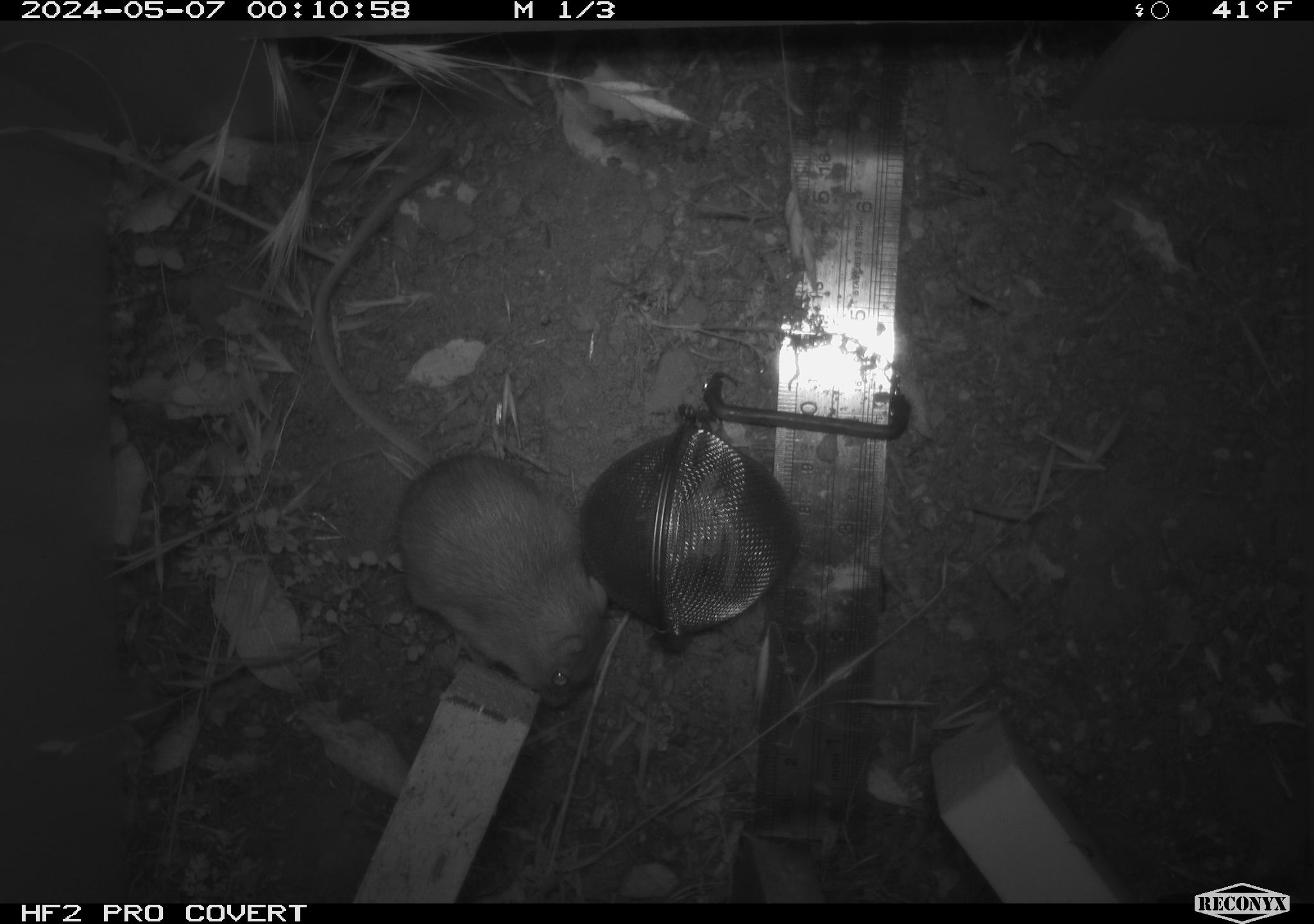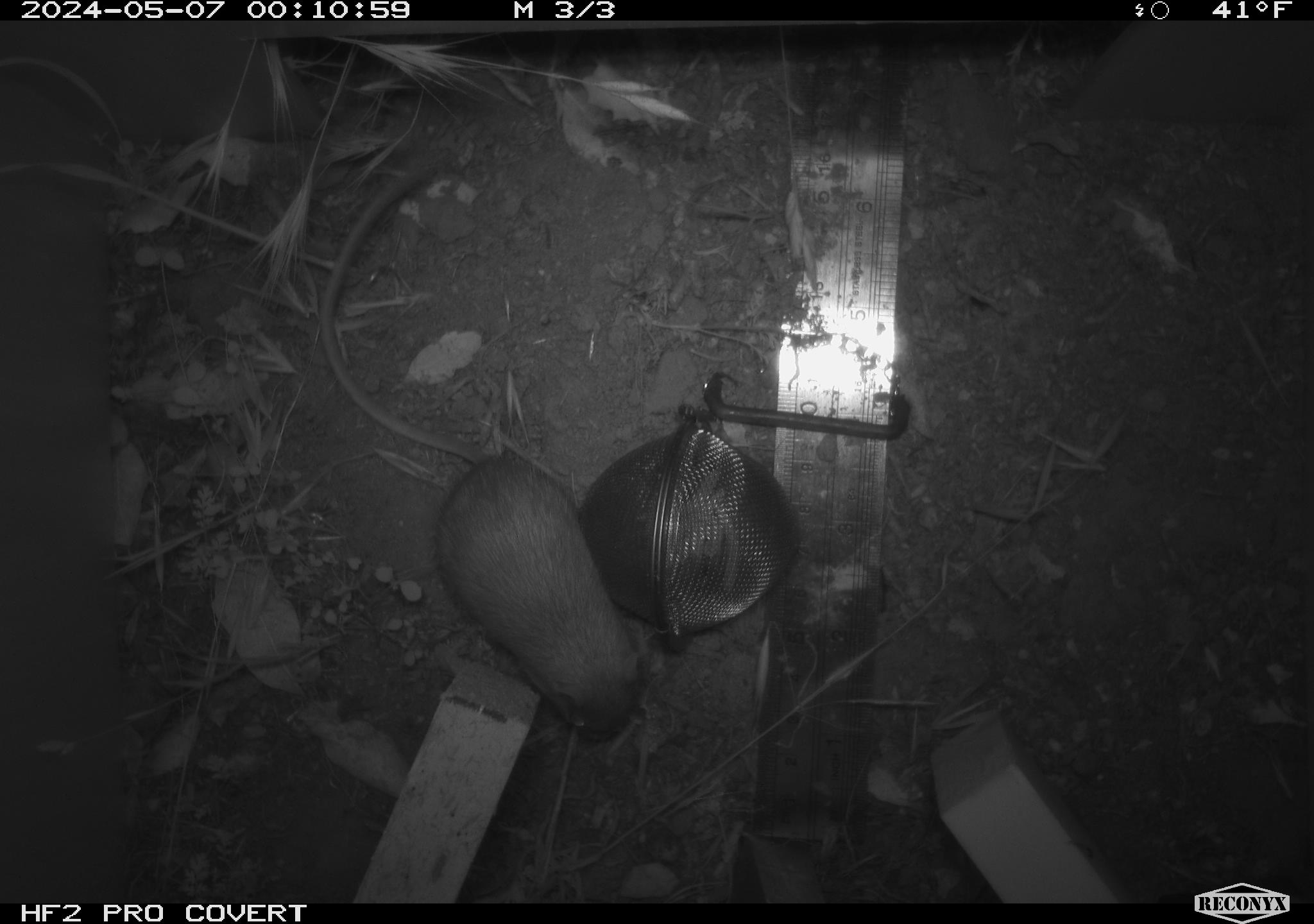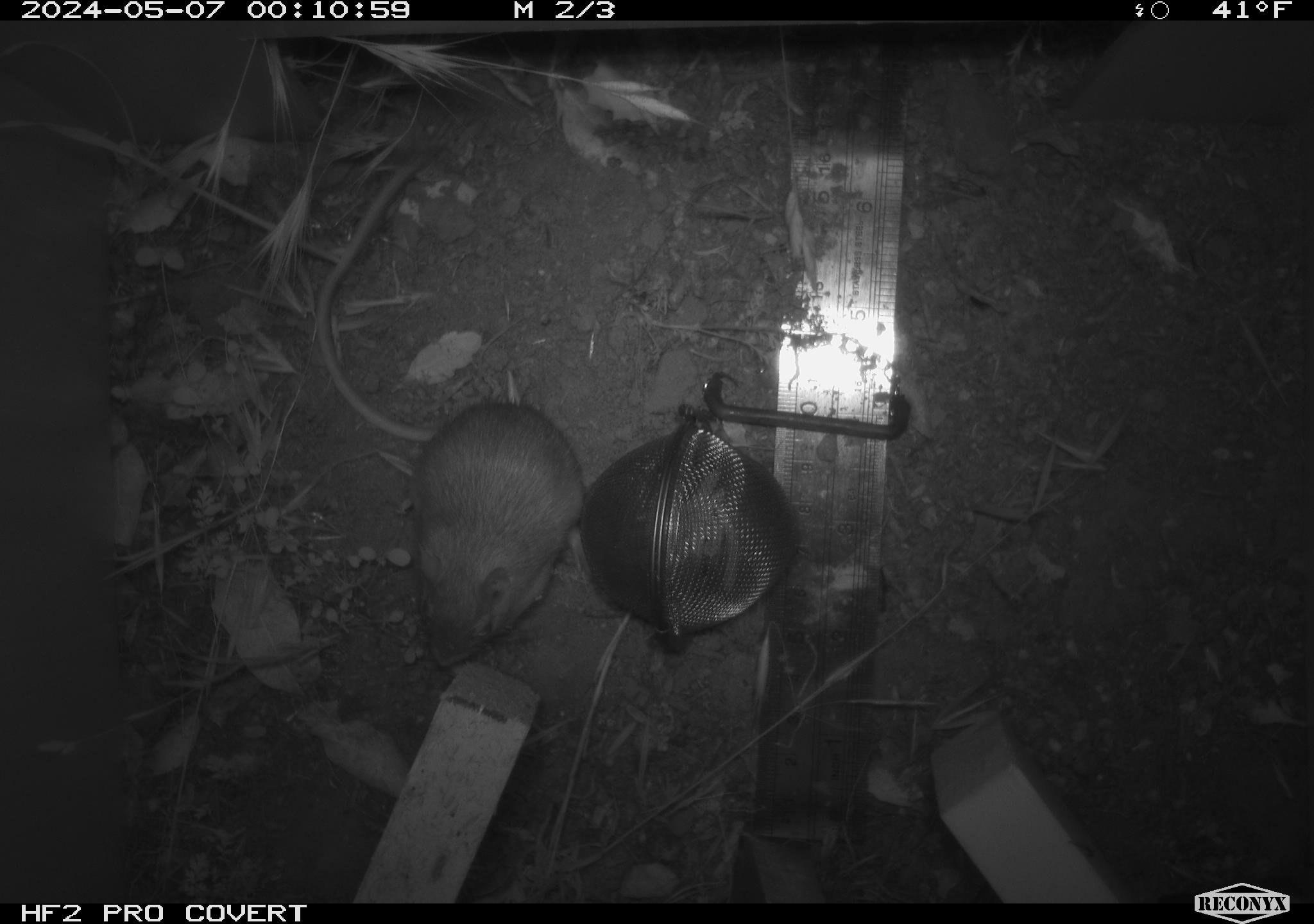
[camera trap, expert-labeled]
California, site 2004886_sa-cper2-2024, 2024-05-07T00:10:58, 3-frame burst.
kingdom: Animalia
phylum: Chordata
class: Mammalia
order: Rodentia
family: Heteromyidae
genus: Dipodomys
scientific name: Dipodomys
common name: kangaroo rats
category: dipodomys species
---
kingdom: Animalia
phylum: Chordata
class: Mammalia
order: Rodentia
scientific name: Rodentia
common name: rodent